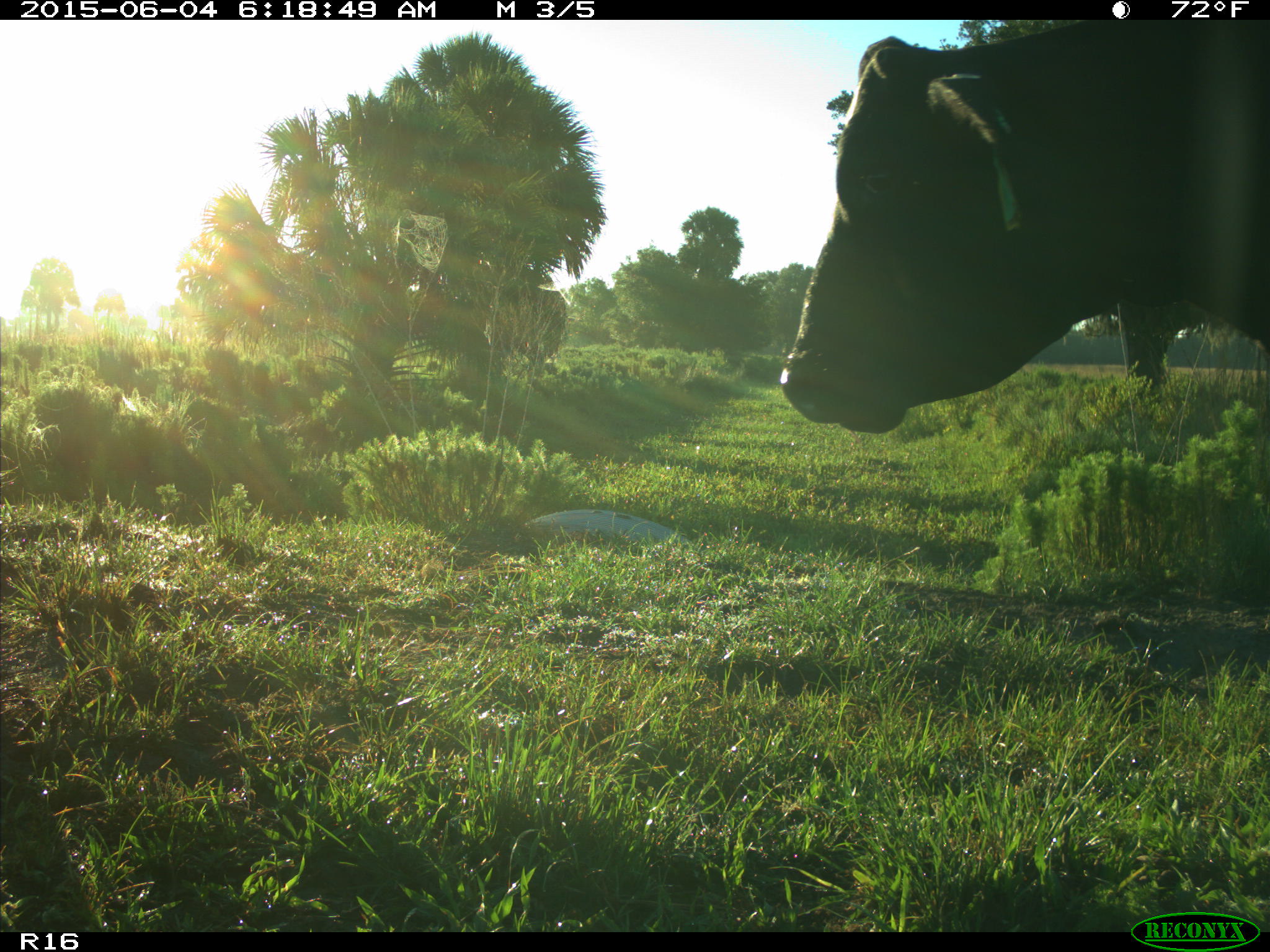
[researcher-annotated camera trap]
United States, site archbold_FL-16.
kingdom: Animalia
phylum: Chordata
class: Mammalia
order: Artiodactyla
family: Bovidae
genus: Bos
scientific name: Bos taurus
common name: domestic cow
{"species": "Bos taurus (domestic cow)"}